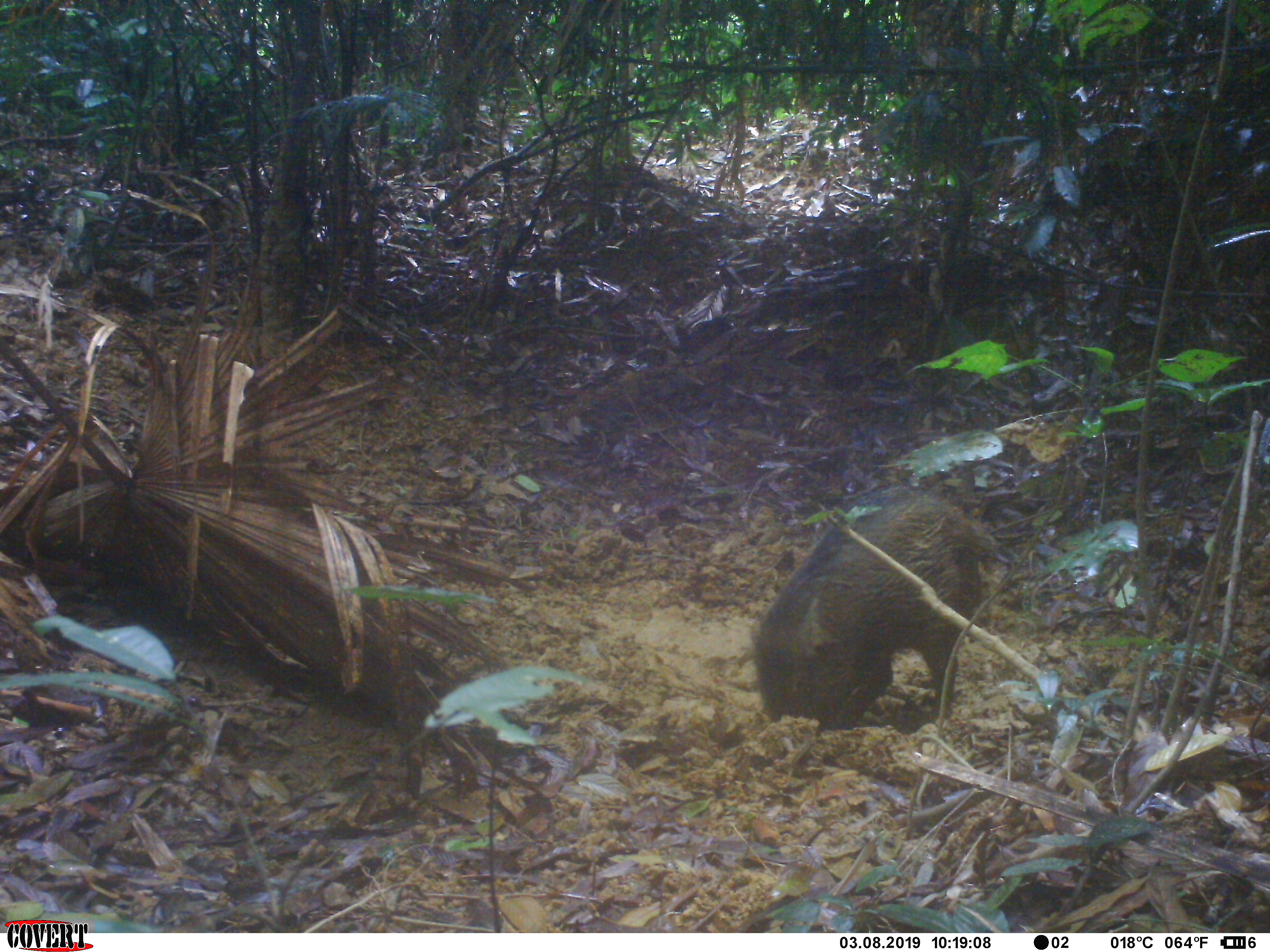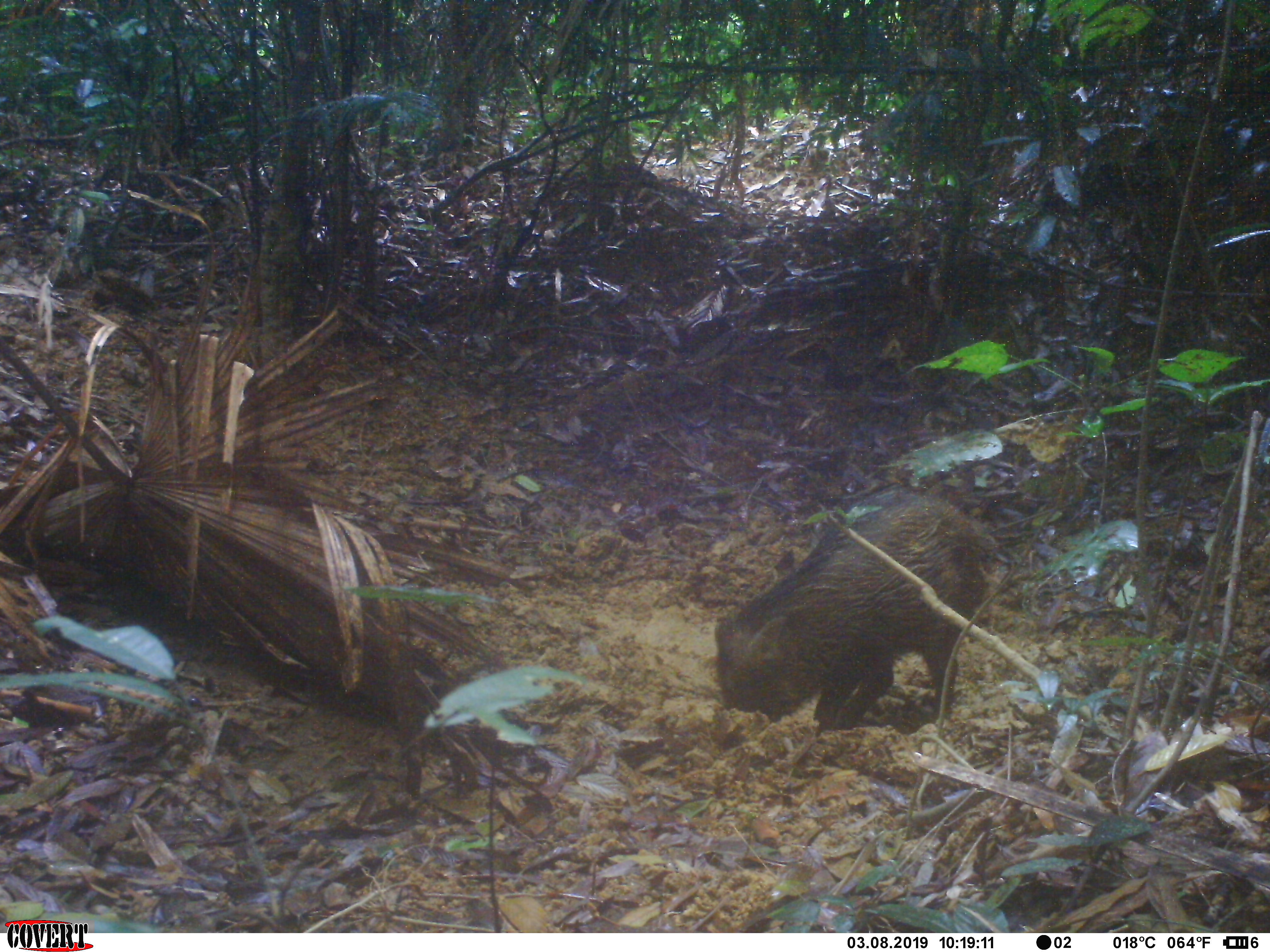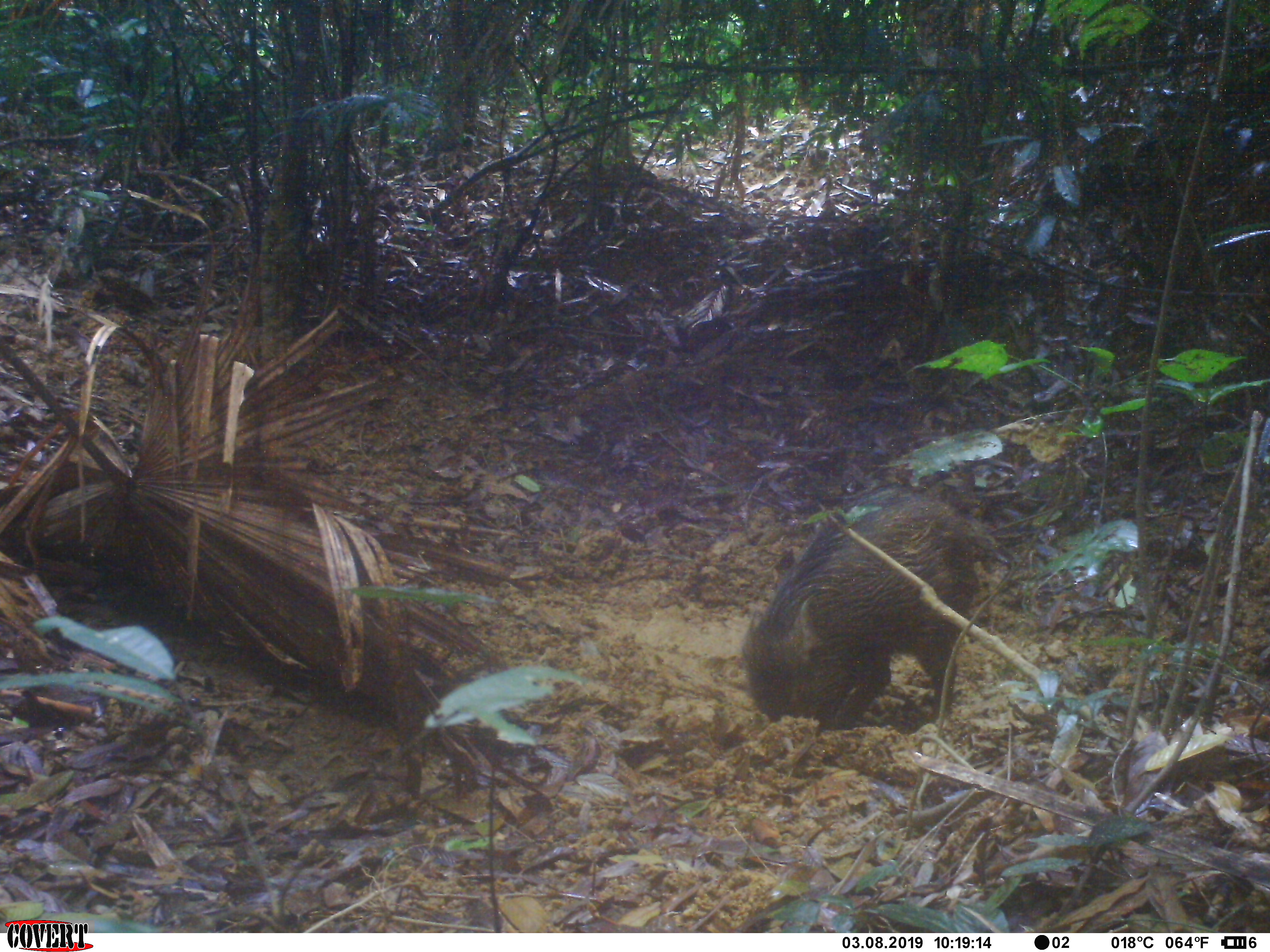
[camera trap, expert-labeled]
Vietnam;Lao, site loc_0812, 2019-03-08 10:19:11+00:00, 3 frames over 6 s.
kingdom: Animalia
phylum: Chordata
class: Mammalia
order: Artiodactyla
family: Suidae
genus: Sus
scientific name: Sus scrofa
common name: eurasian wild pig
Eurasian wild pig (Sus scrofa). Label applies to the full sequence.